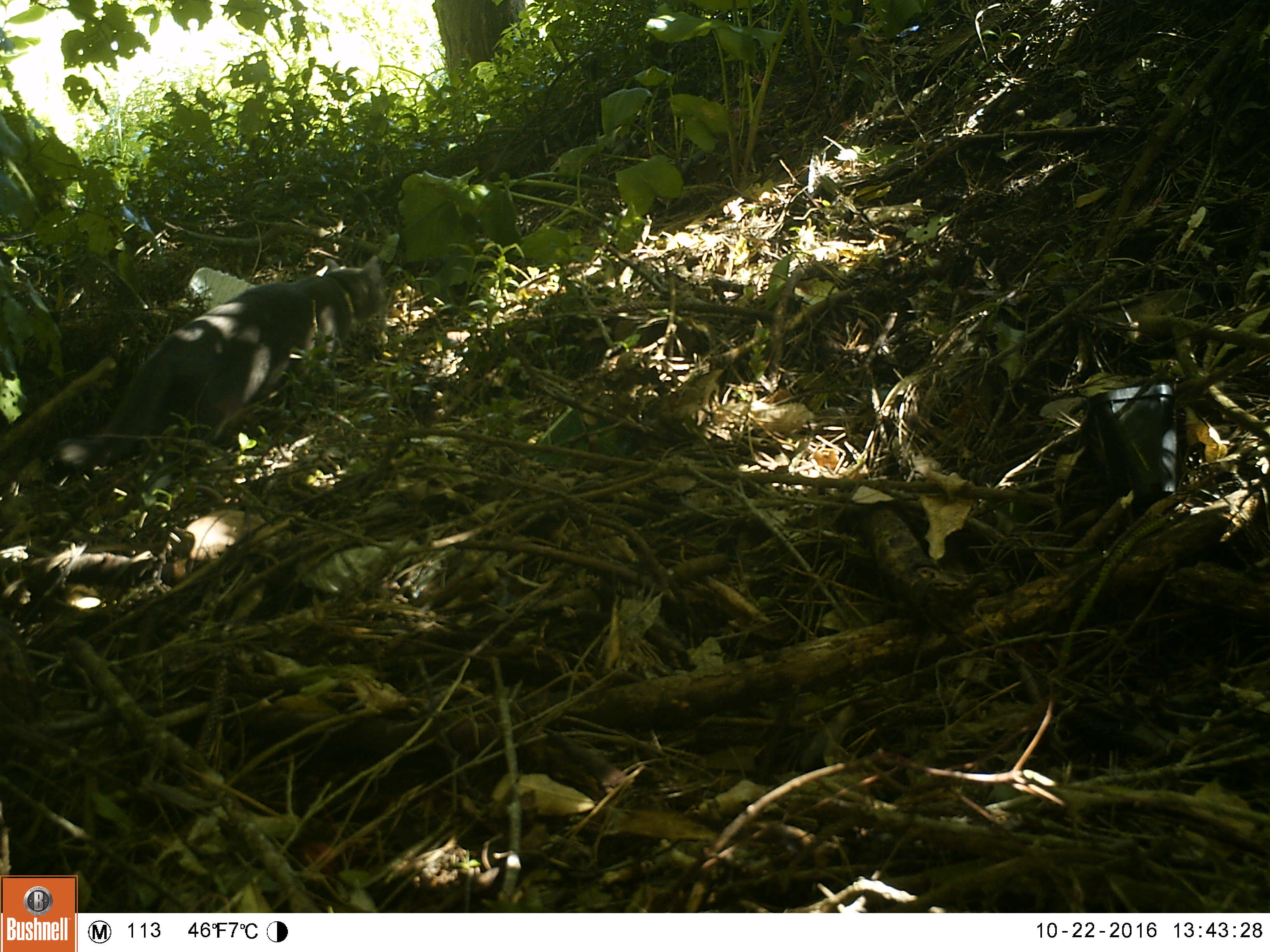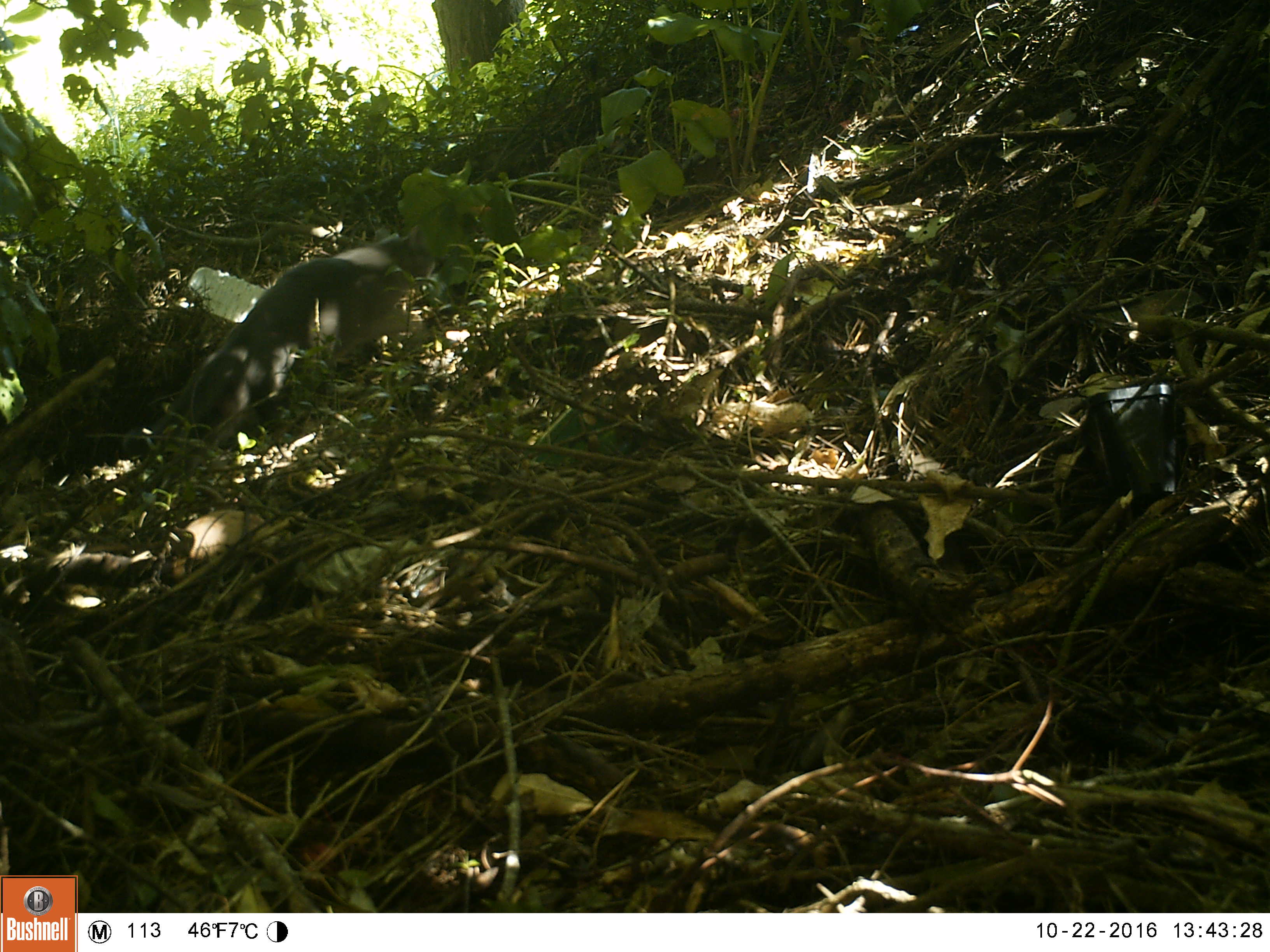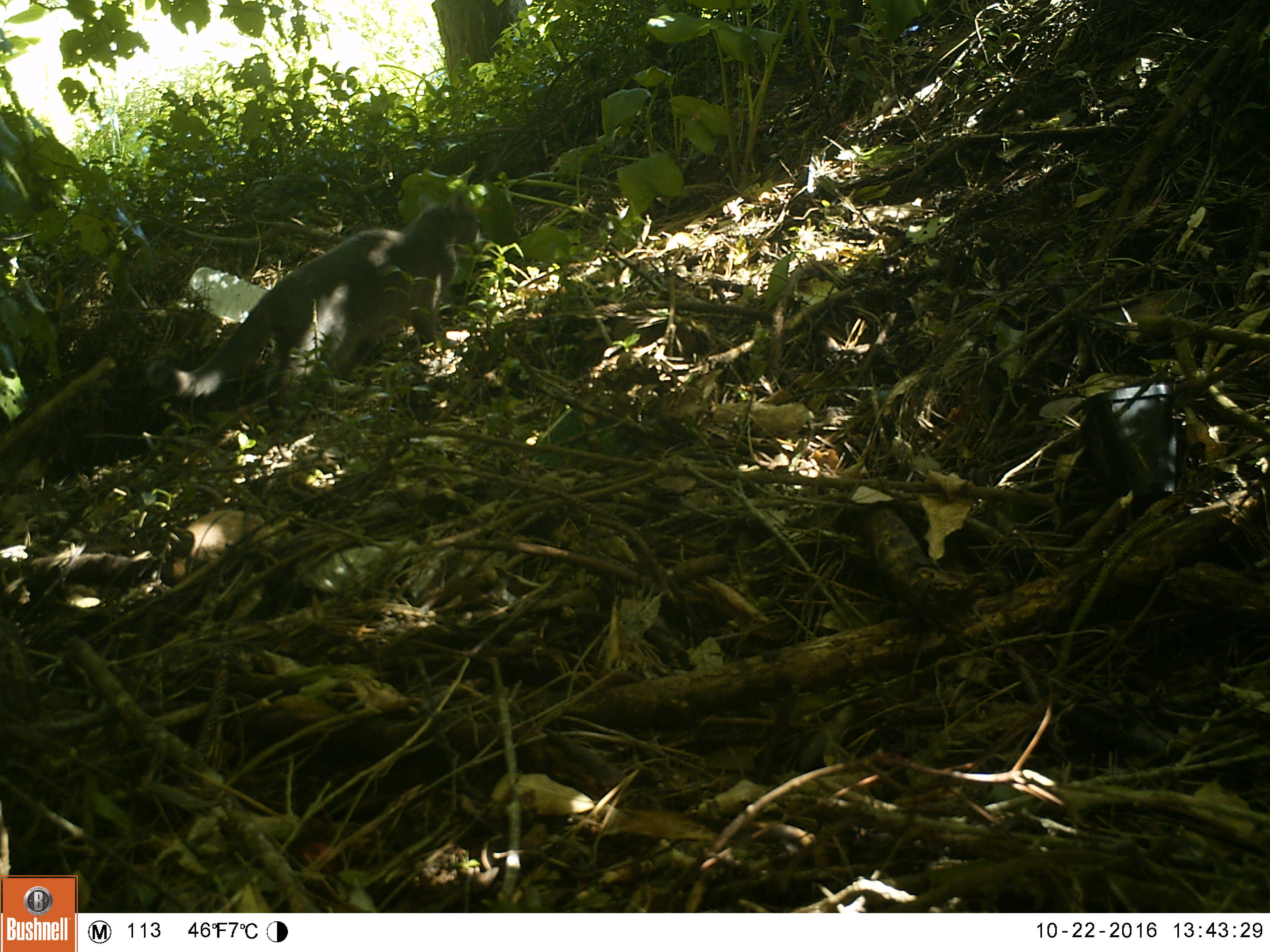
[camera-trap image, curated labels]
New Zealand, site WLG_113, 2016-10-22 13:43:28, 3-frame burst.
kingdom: Animalia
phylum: Chordata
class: Mammalia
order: Carnivora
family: Felidae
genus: Felis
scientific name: Felis catus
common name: domestic cat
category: cat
Cat (domestic cat) (Felis catus).